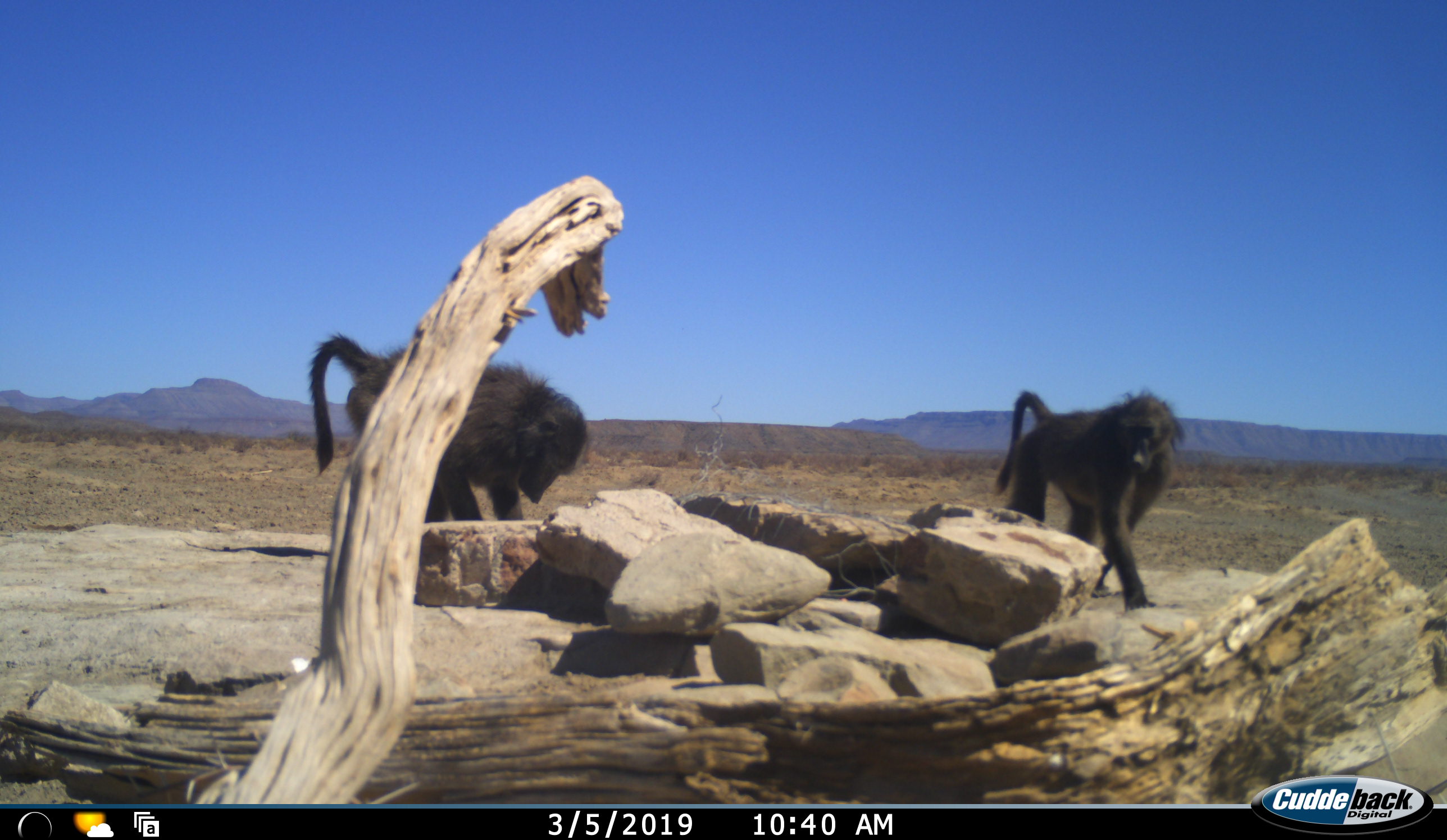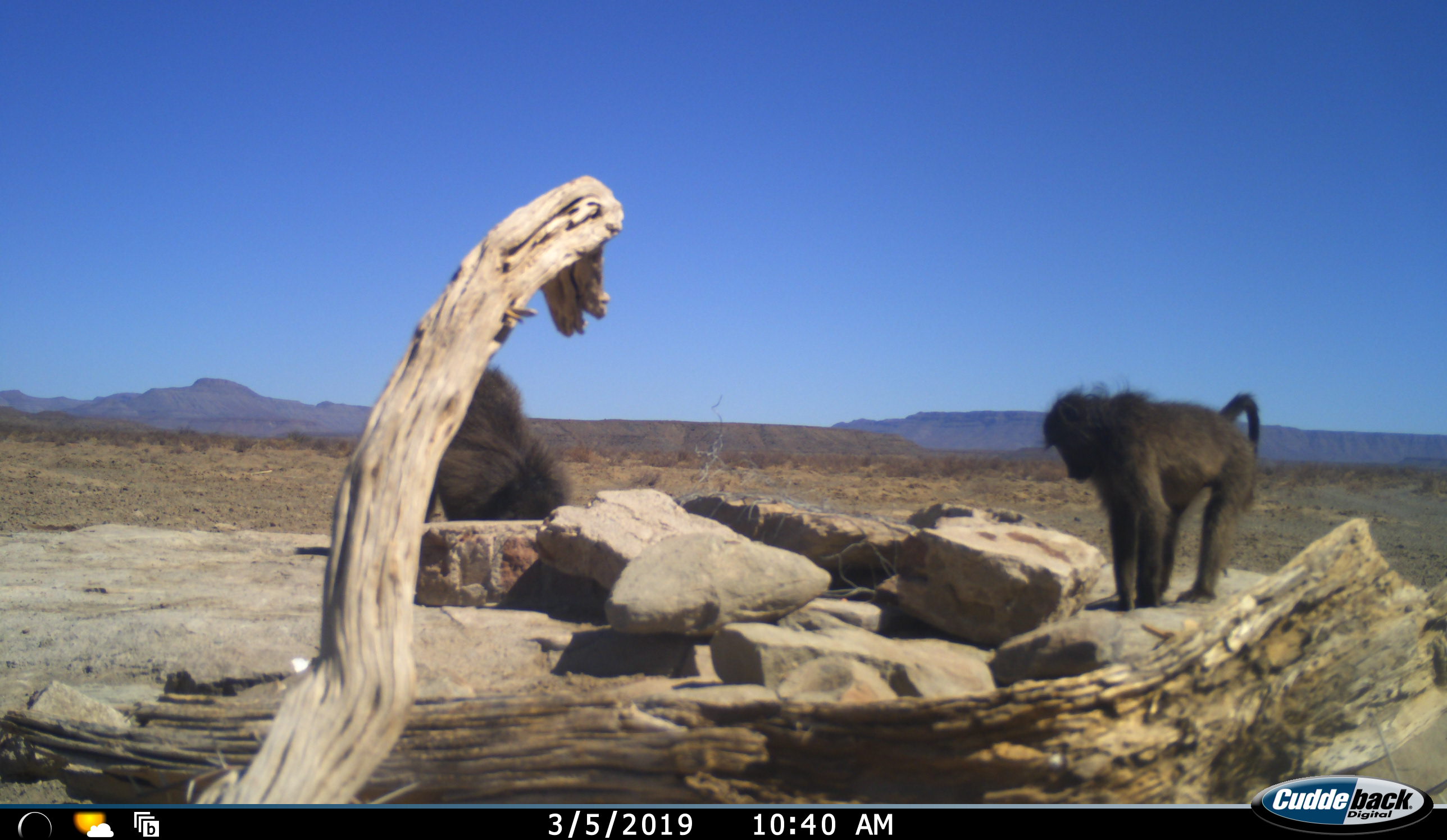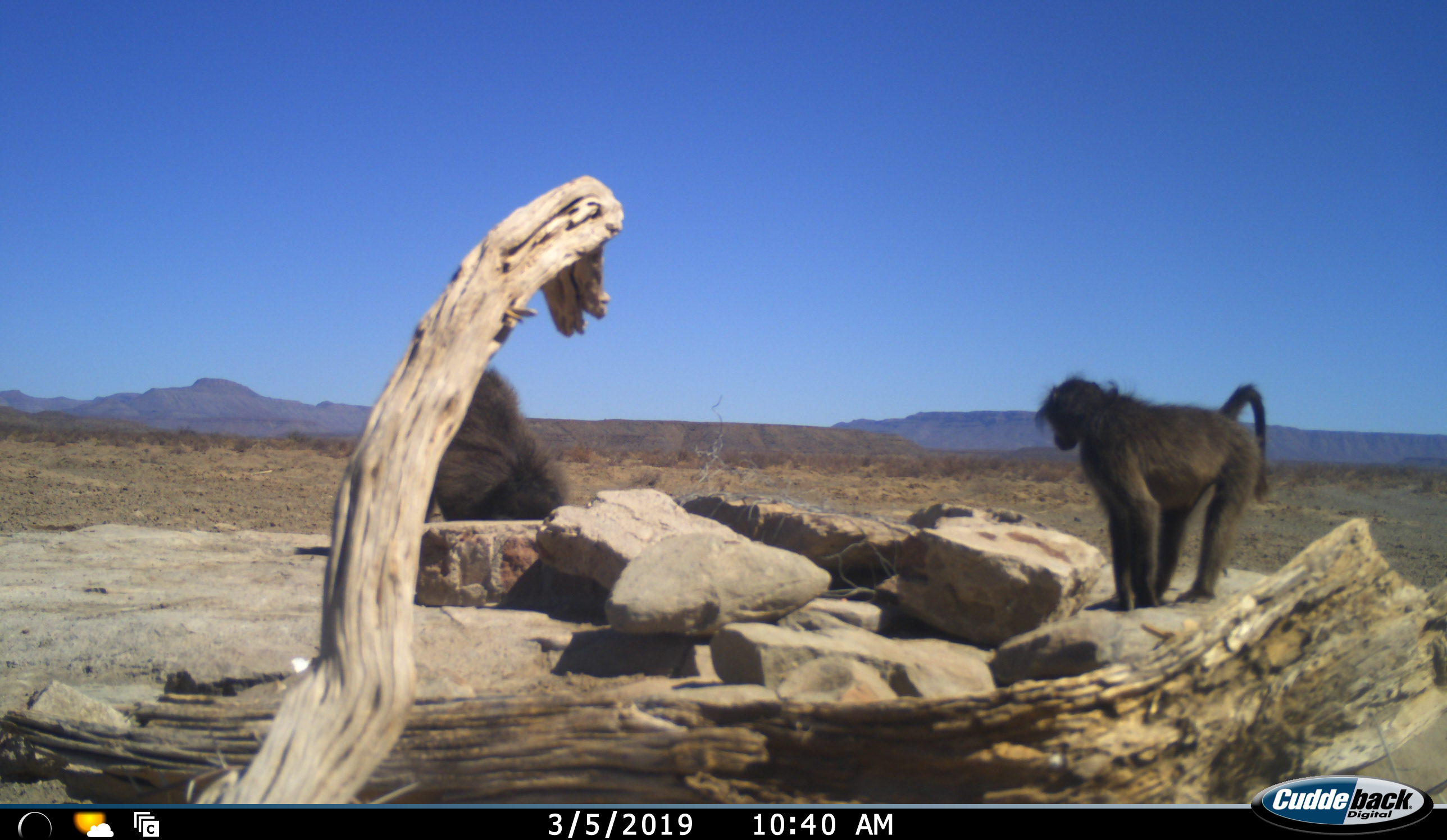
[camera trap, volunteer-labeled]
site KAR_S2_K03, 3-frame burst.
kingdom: Animalia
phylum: Chordata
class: Mammalia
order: Primates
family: Cercopithecidae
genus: Papio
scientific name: Papio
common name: baboon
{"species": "baboon (Papio)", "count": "2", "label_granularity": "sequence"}